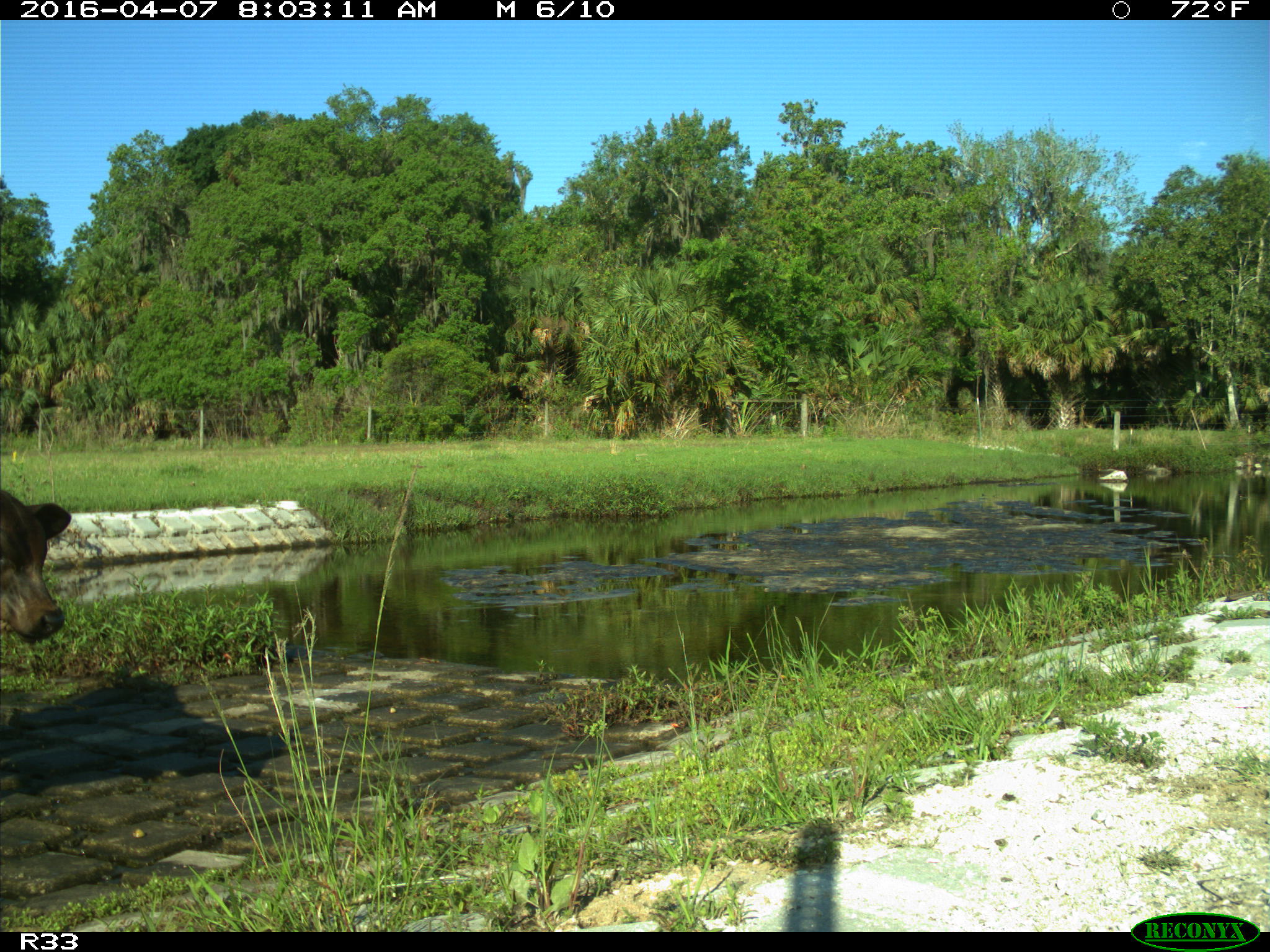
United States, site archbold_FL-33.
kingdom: Animalia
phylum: Chordata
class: Mammalia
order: Artiodactyla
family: Bovidae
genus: Bos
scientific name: Bos taurus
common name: domestic cow